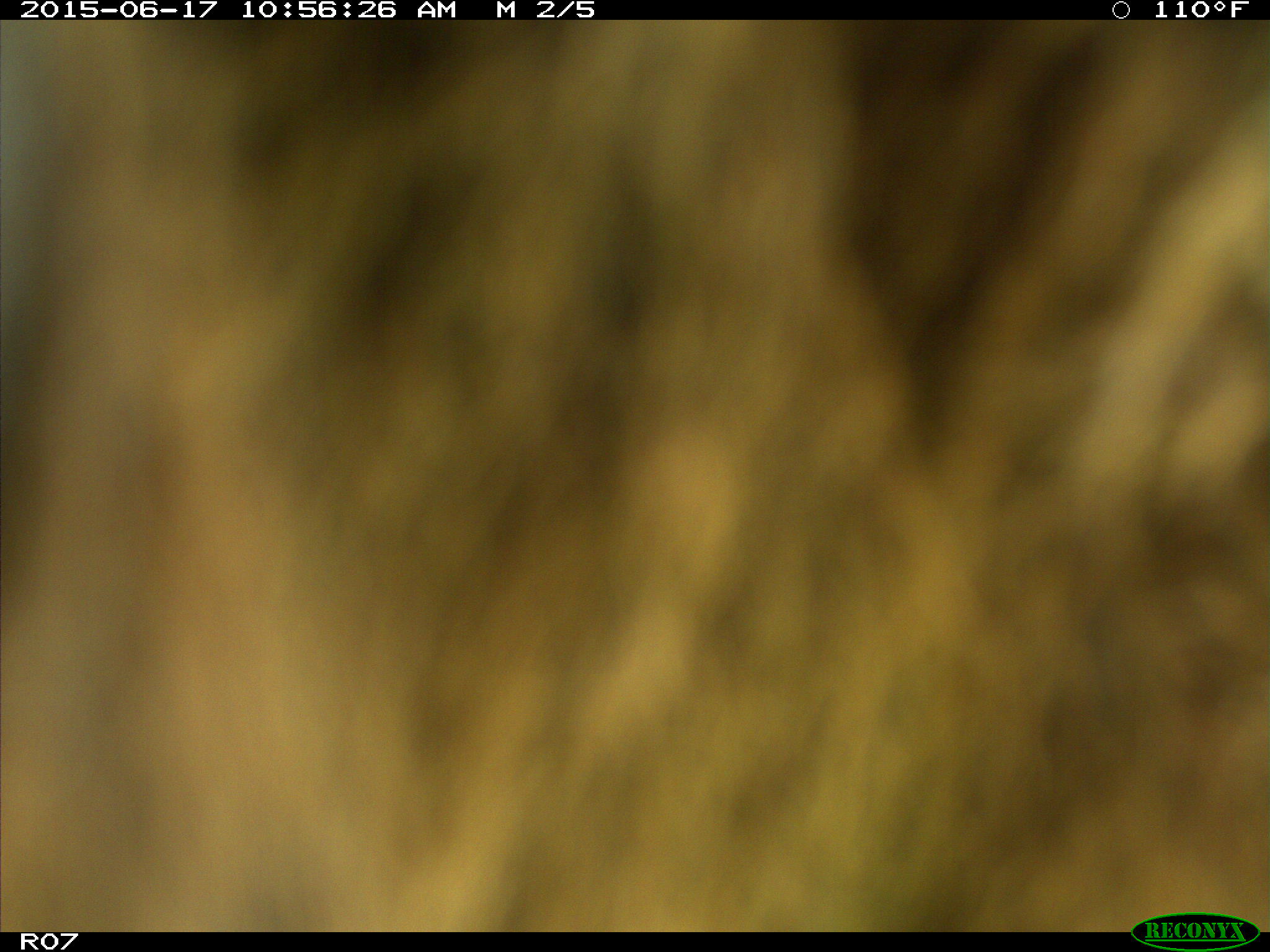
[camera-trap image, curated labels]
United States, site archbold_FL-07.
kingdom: Animalia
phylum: Chordata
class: Mammalia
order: Artiodactyla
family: Bovidae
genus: Bos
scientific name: Bos taurus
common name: domestic cow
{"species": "Bos taurus (domestic cow)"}